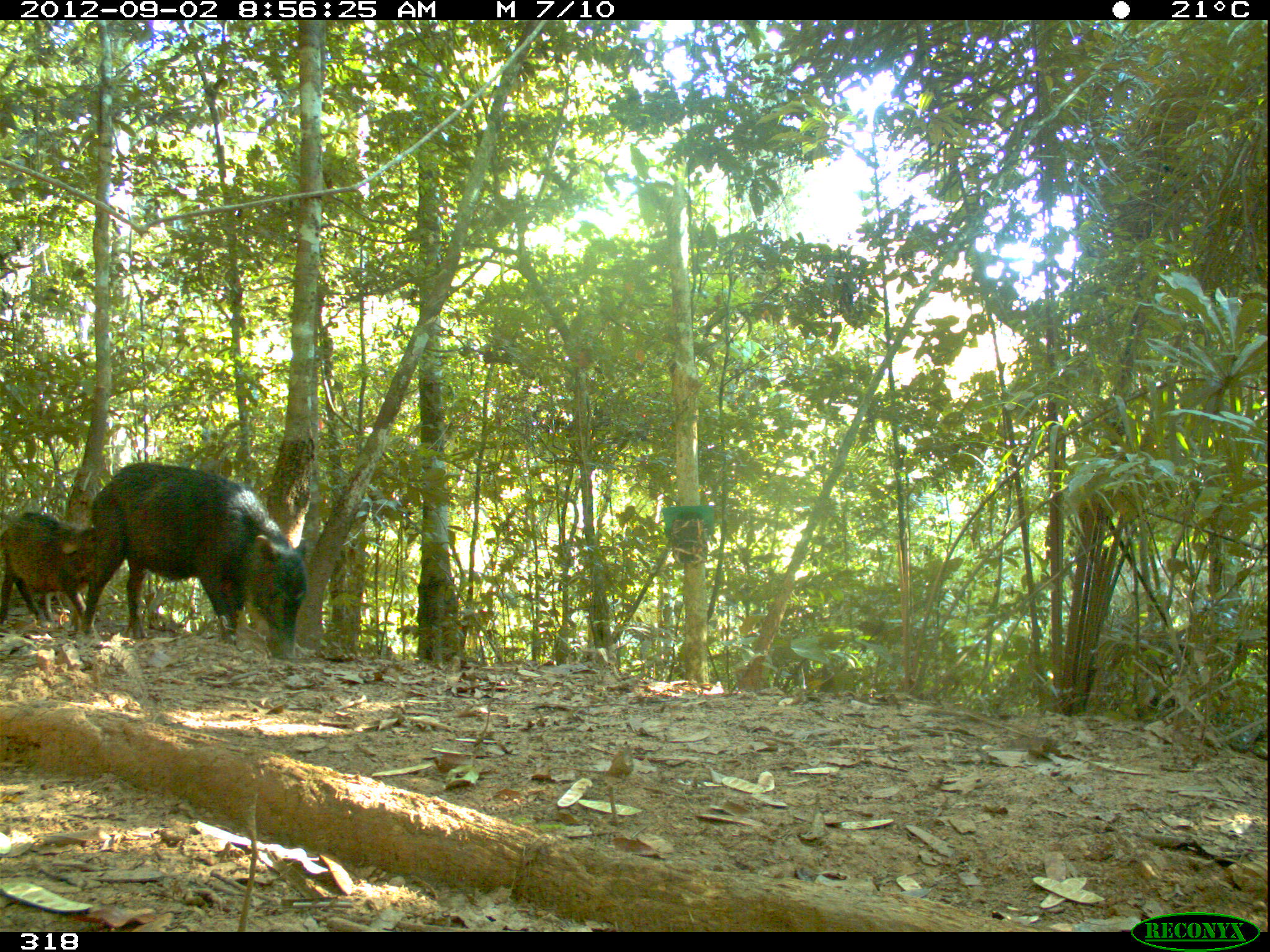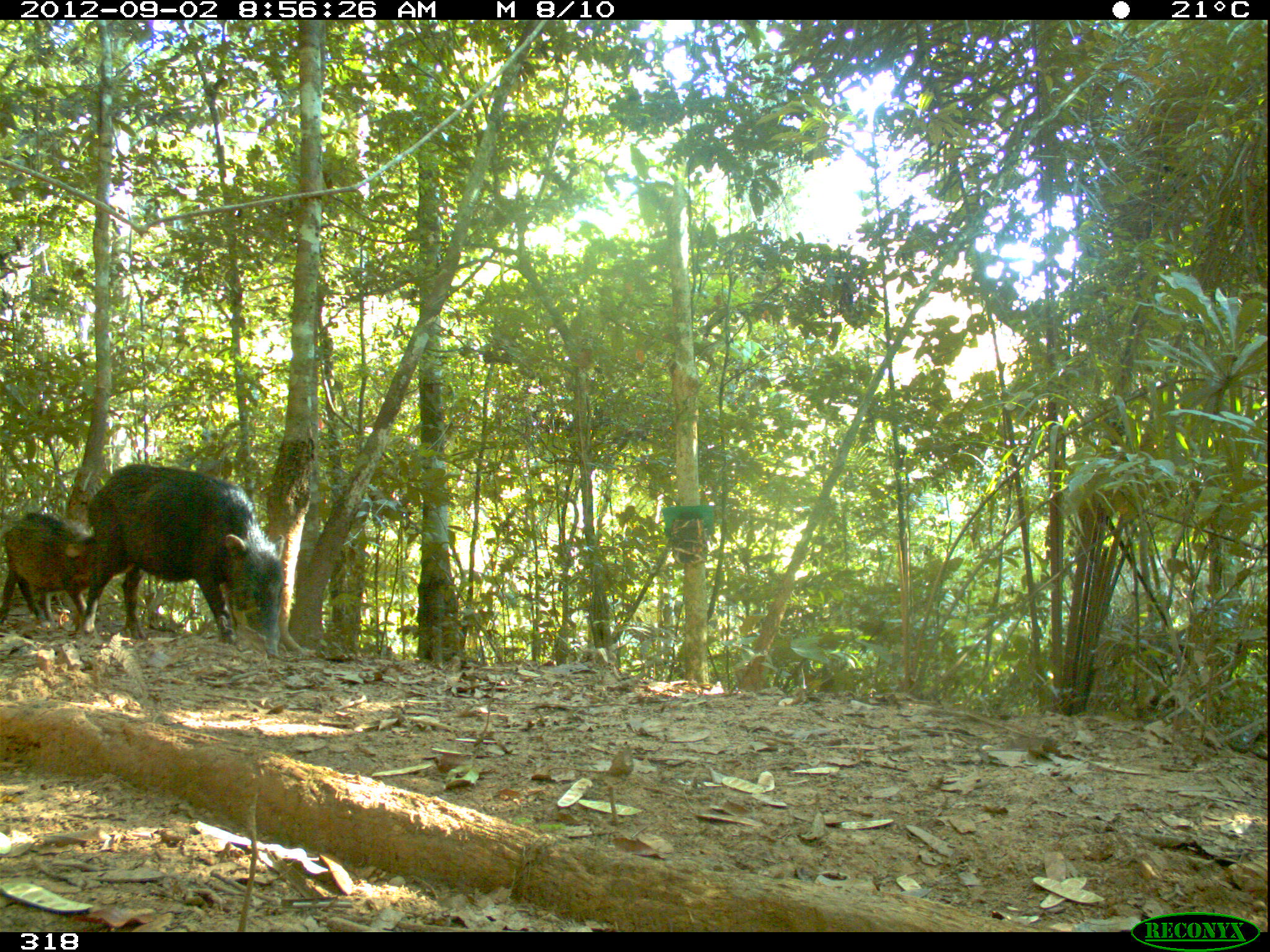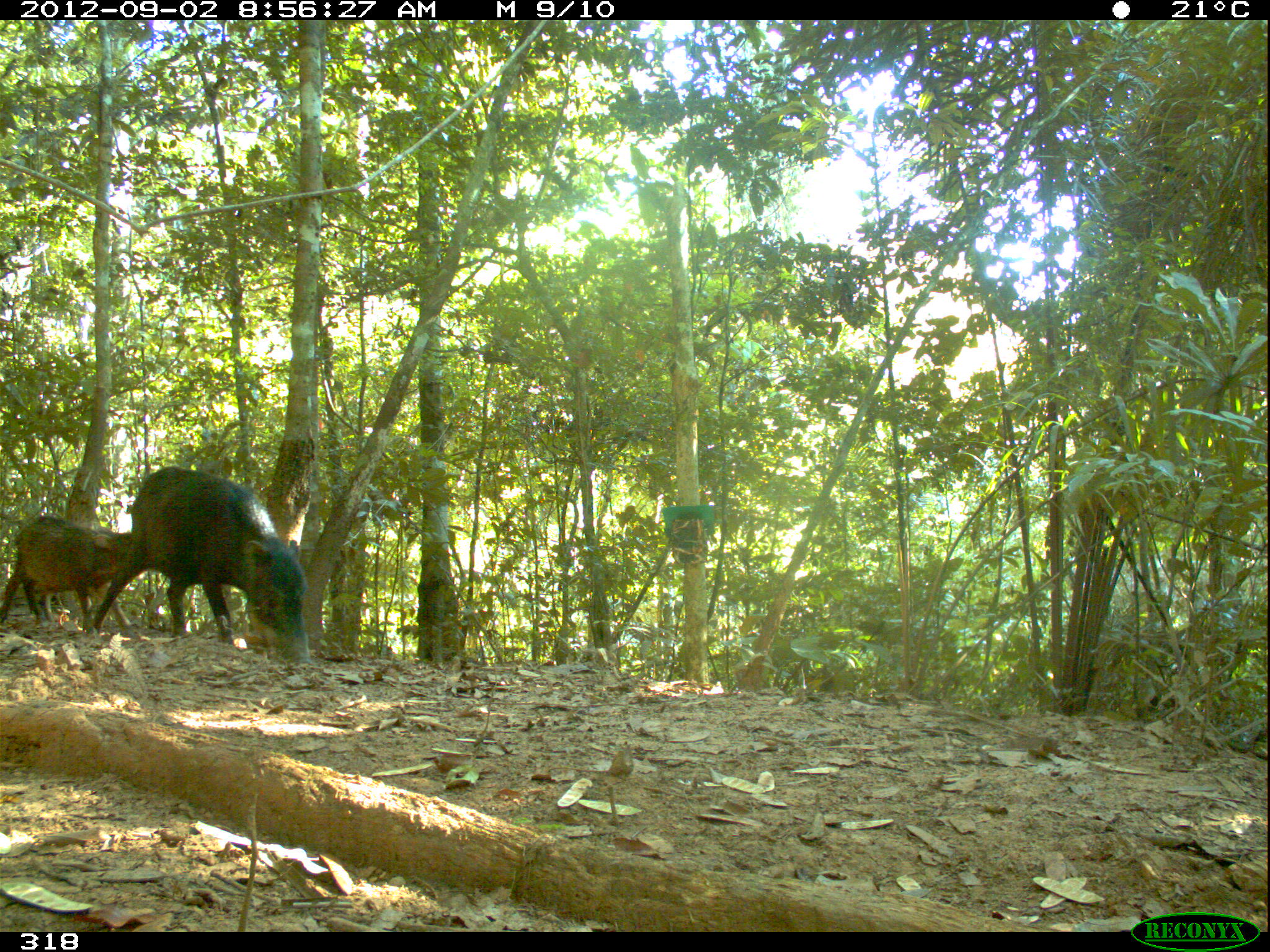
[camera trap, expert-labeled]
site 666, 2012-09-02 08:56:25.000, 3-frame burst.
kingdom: Animalia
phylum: Chordata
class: Mammalia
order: Artiodactyla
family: Tayassuidae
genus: Tayassu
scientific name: Tayassu pecari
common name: white-lipped peccary